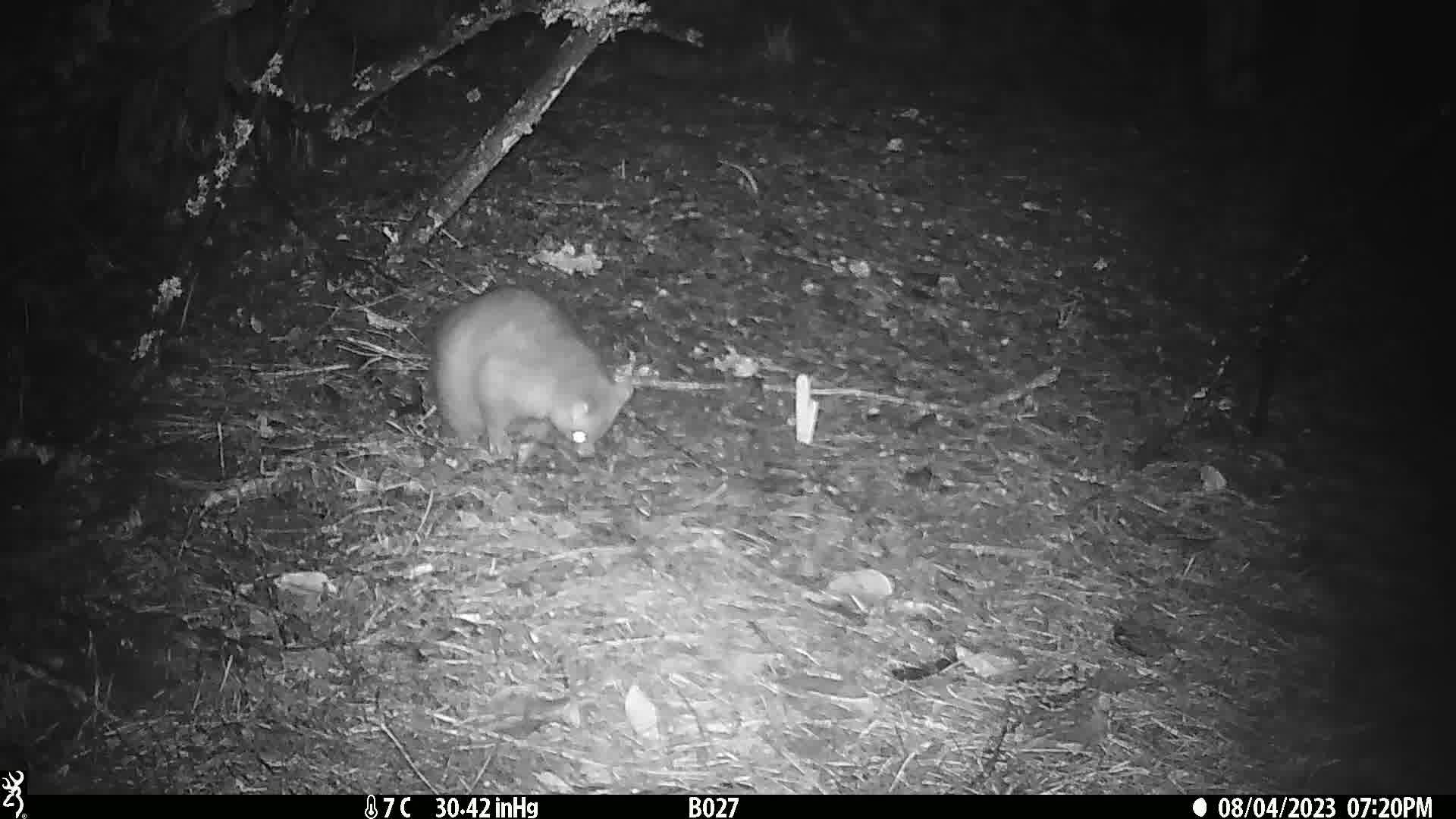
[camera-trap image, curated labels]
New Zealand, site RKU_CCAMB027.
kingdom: Animalia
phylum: Chordata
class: Mammalia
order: Diprotodontia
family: Phalangeridae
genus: Trichosurus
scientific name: Trichosurus vulpecula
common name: common brushtail possum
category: possum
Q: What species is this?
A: Possum (common brushtail possum) (Trichosurus vulpecula).